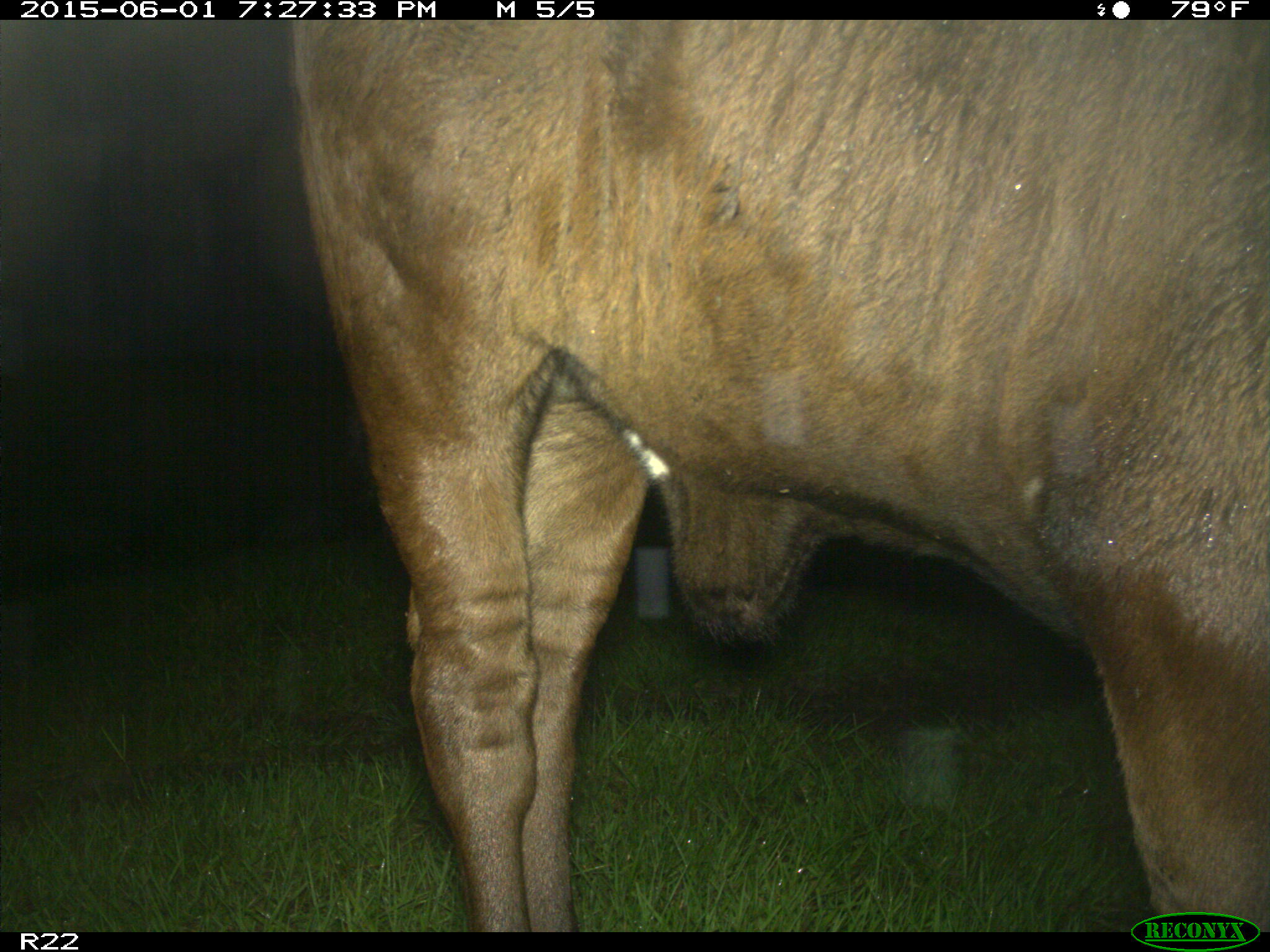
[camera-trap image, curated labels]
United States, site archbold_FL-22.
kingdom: Animalia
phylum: Chordata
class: Mammalia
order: Artiodactyla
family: Bovidae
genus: Bos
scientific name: Bos taurus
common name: domestic cow